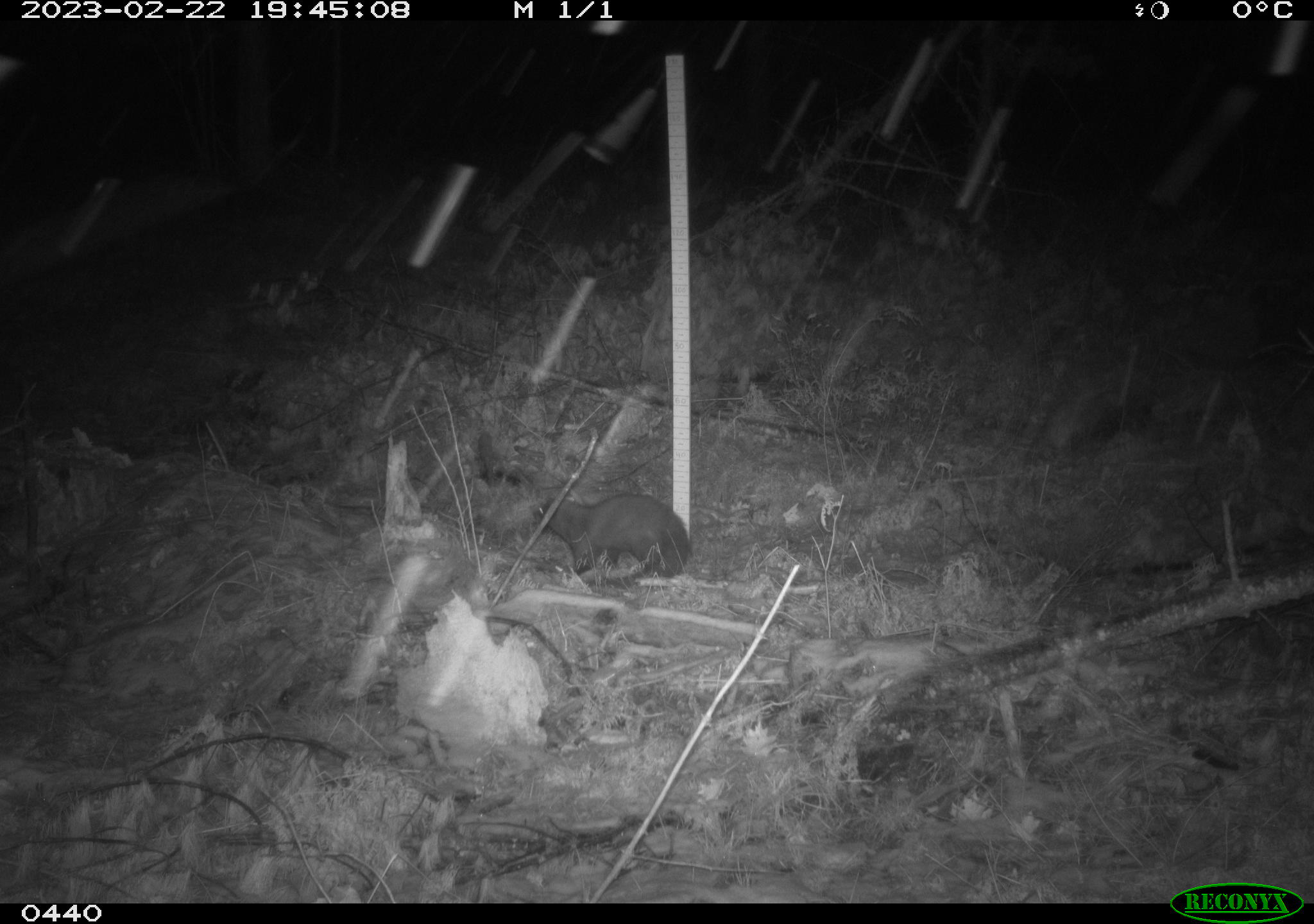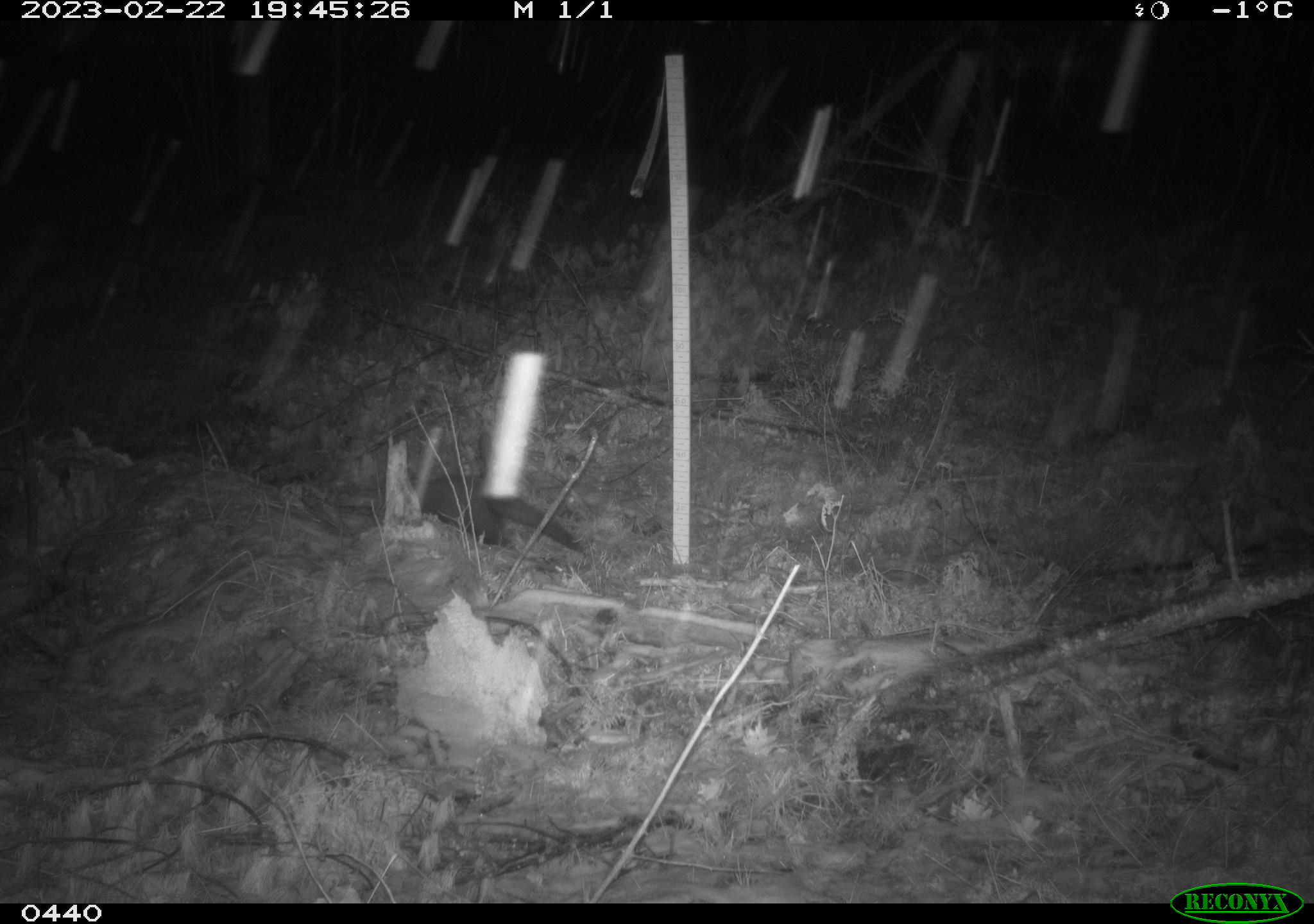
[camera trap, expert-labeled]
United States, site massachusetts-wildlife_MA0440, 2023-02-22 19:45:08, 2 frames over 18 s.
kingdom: Animalia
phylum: Chordata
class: Mammalia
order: Carnivora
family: Mustelidae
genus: Pekania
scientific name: Pekania pennanti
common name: fisher